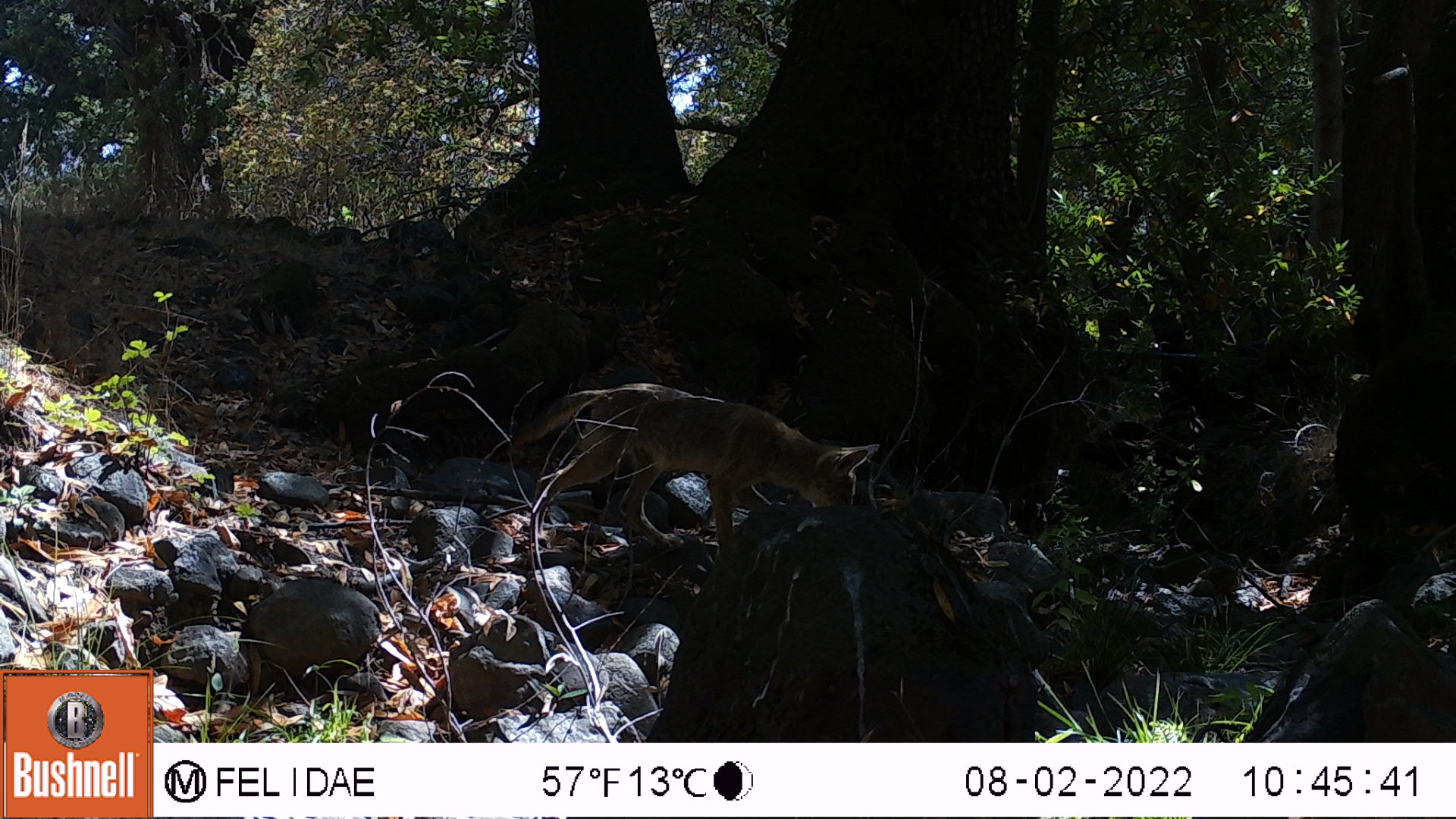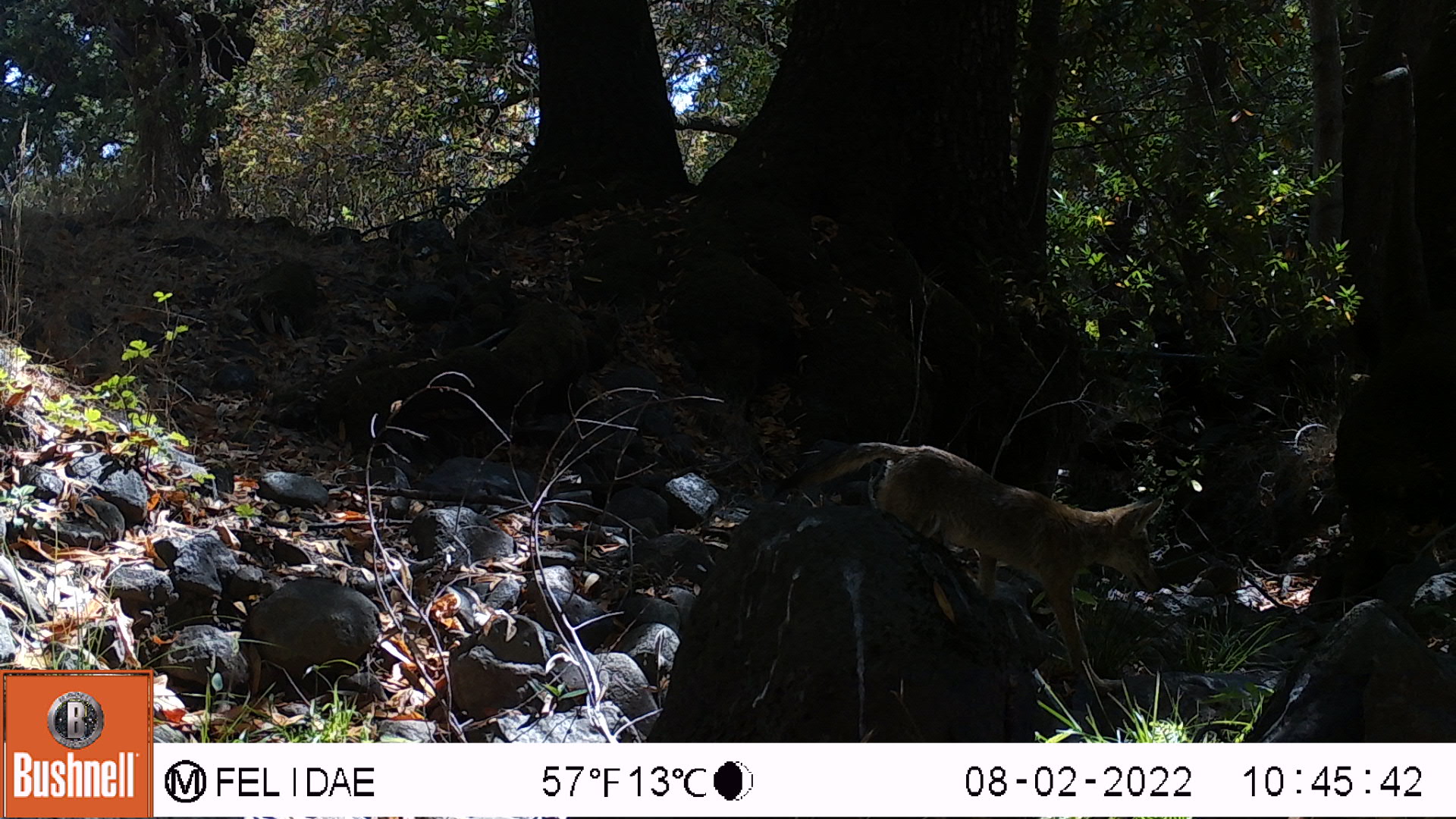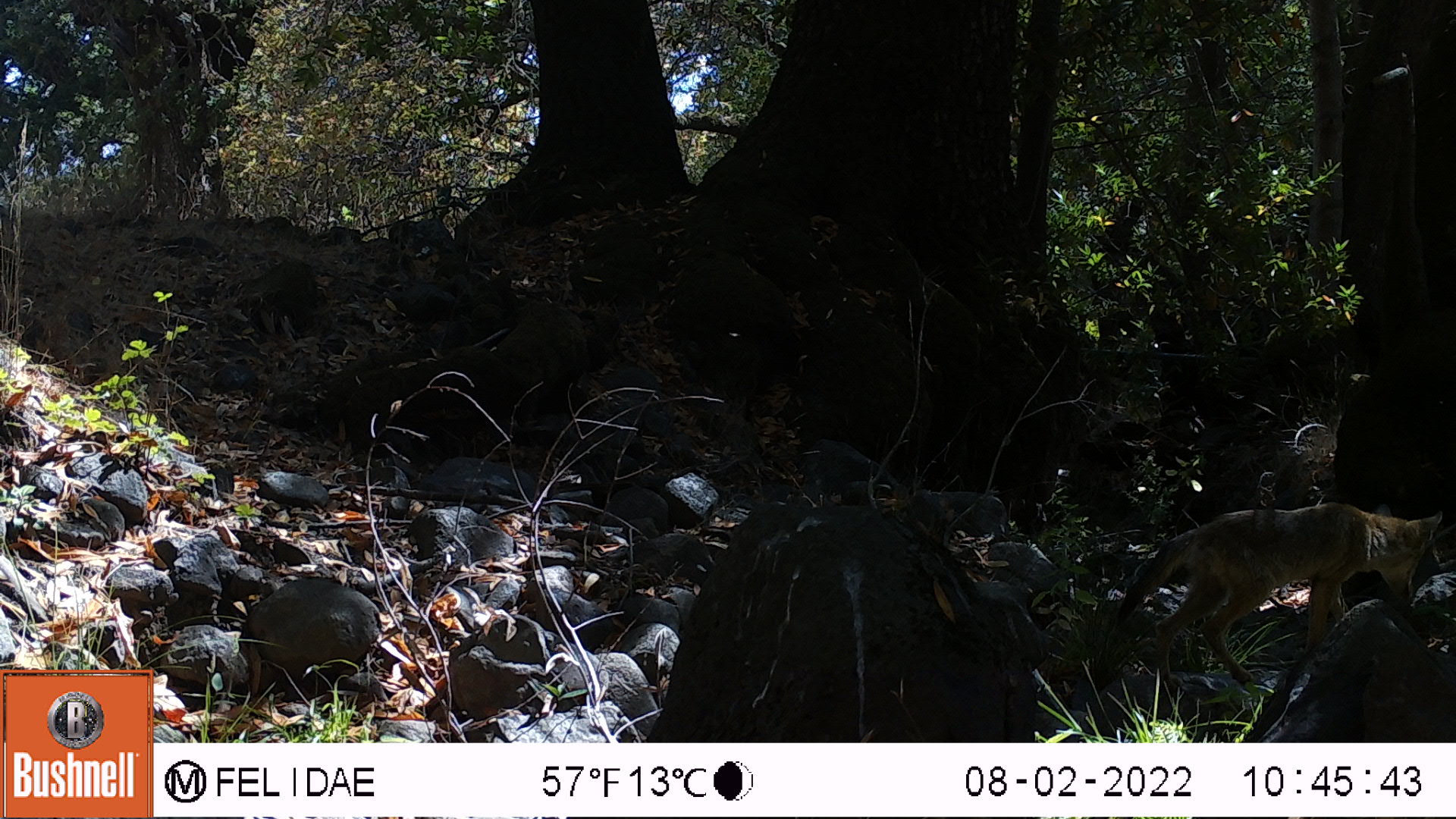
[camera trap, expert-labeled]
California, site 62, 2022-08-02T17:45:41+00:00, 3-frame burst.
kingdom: Animalia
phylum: Chordata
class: Mammalia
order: Carnivora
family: Canidae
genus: Canis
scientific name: Canis latrans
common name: coyote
Coyote (Canis latrans).